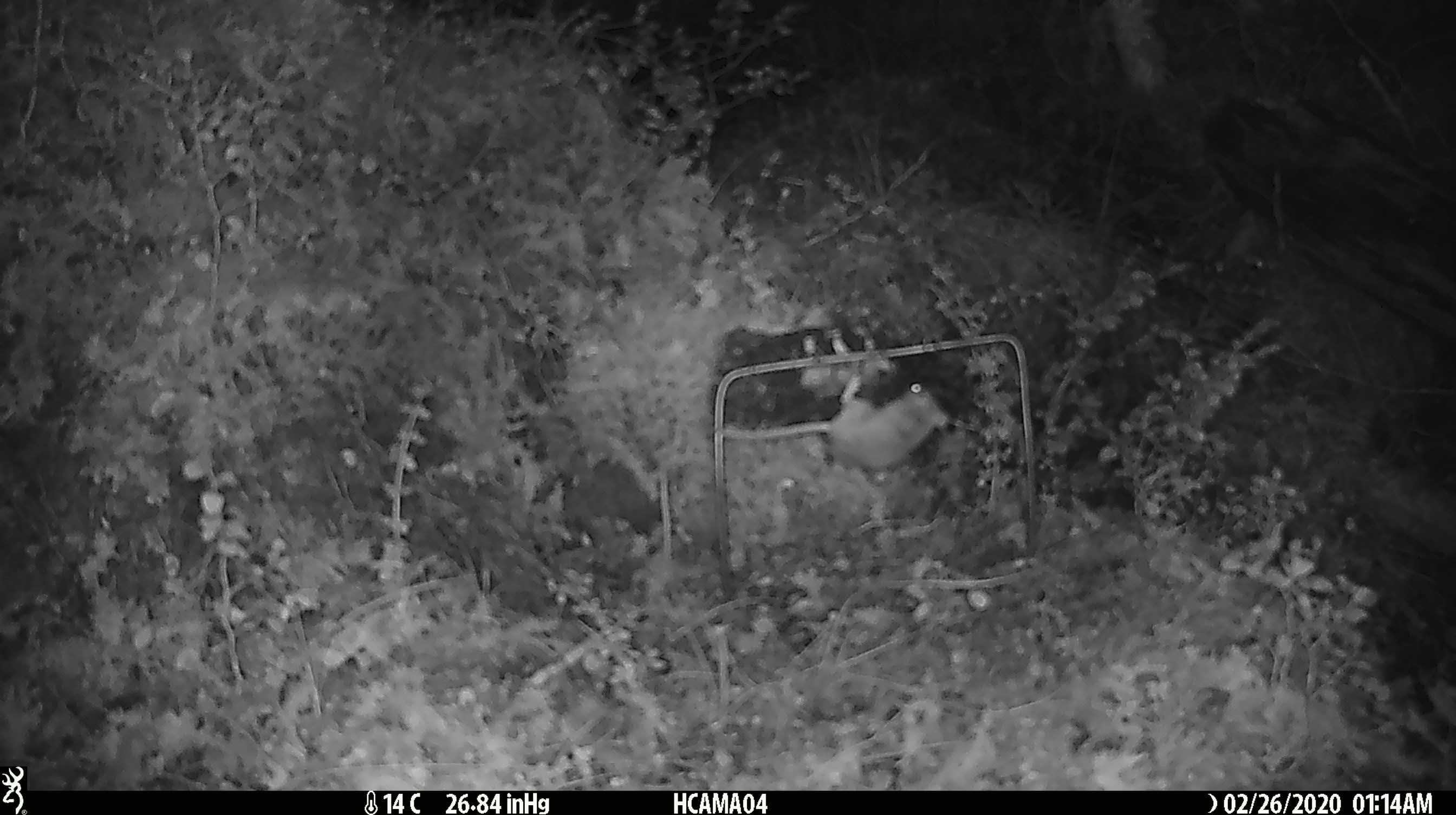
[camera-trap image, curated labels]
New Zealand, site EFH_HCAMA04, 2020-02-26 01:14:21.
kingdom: Animalia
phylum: Chordata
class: Mammalia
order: Rodentia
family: Muridae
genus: Mus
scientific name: Mus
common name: mouse